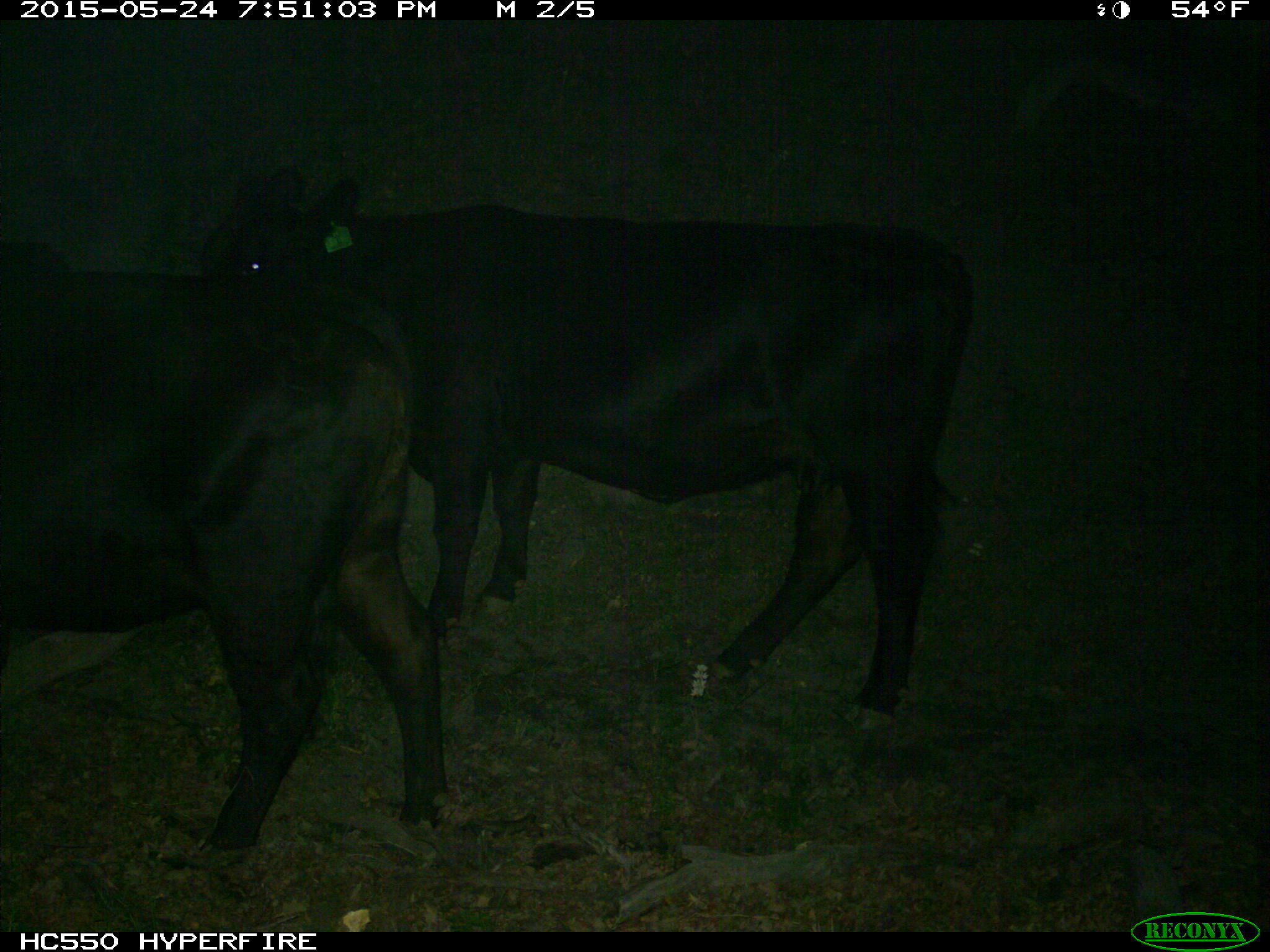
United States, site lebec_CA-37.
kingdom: Animalia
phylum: Chordata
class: Mammalia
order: Artiodactyla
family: Bovidae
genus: Bos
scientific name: Bos taurus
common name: domestic cow